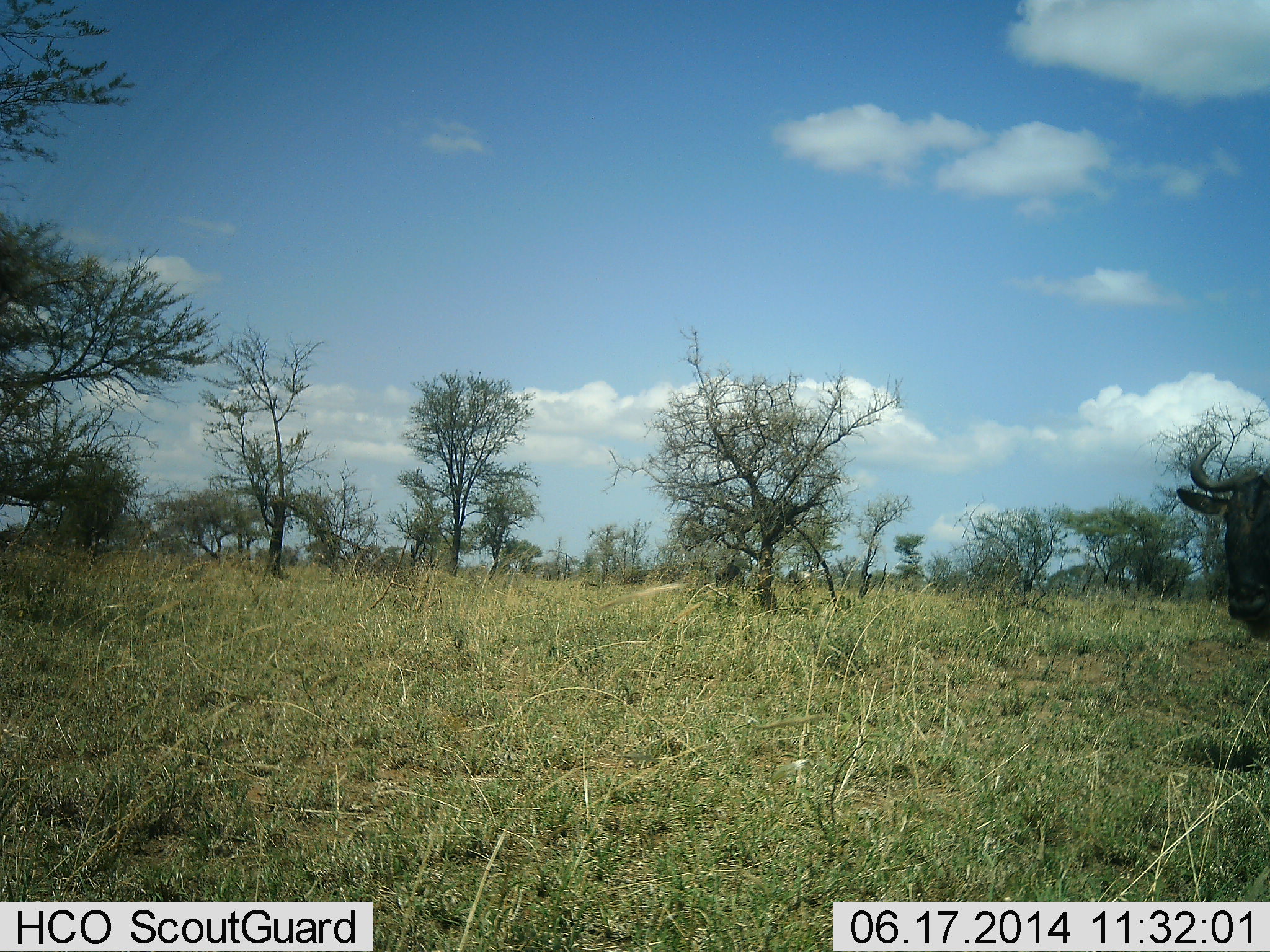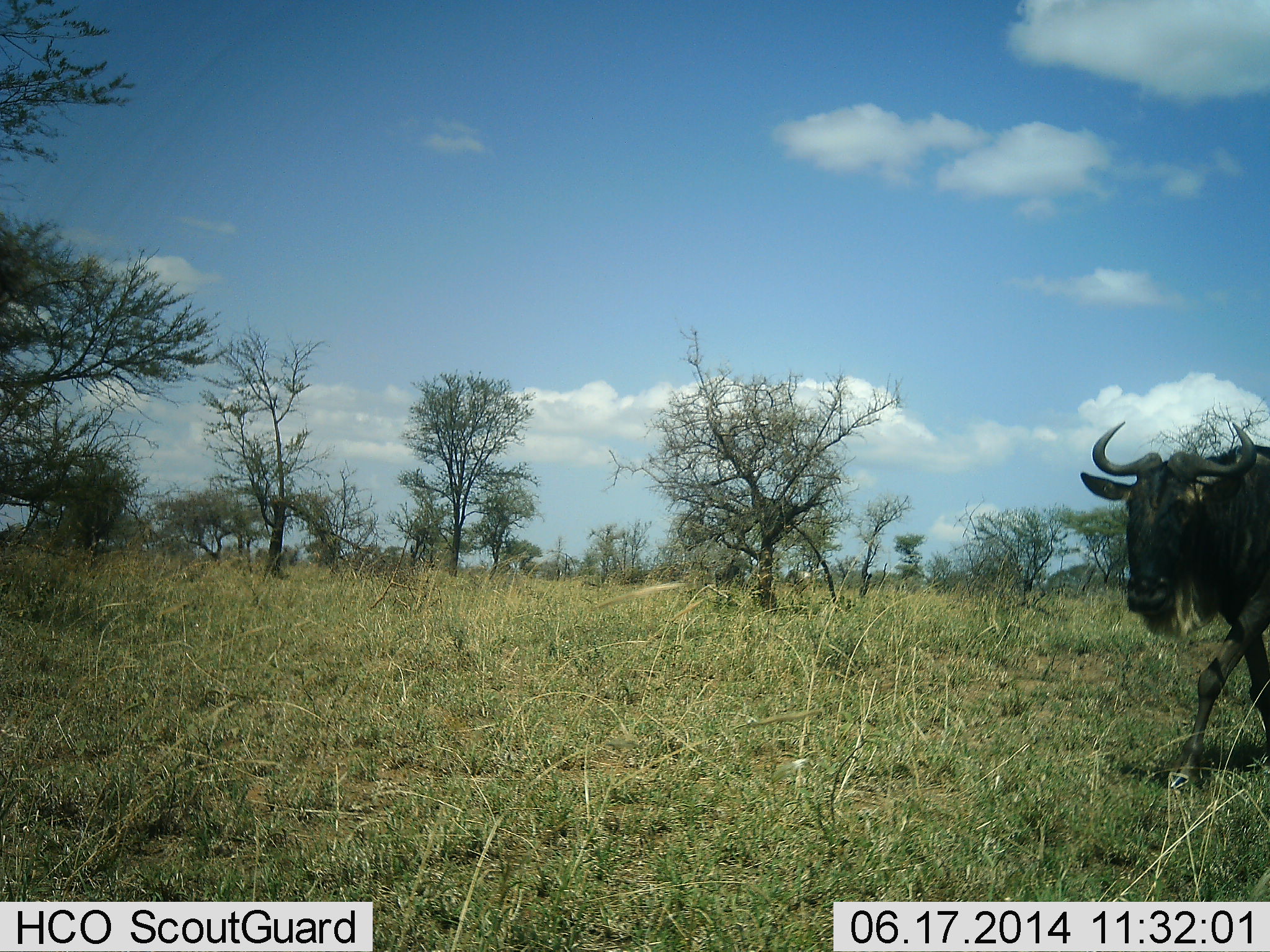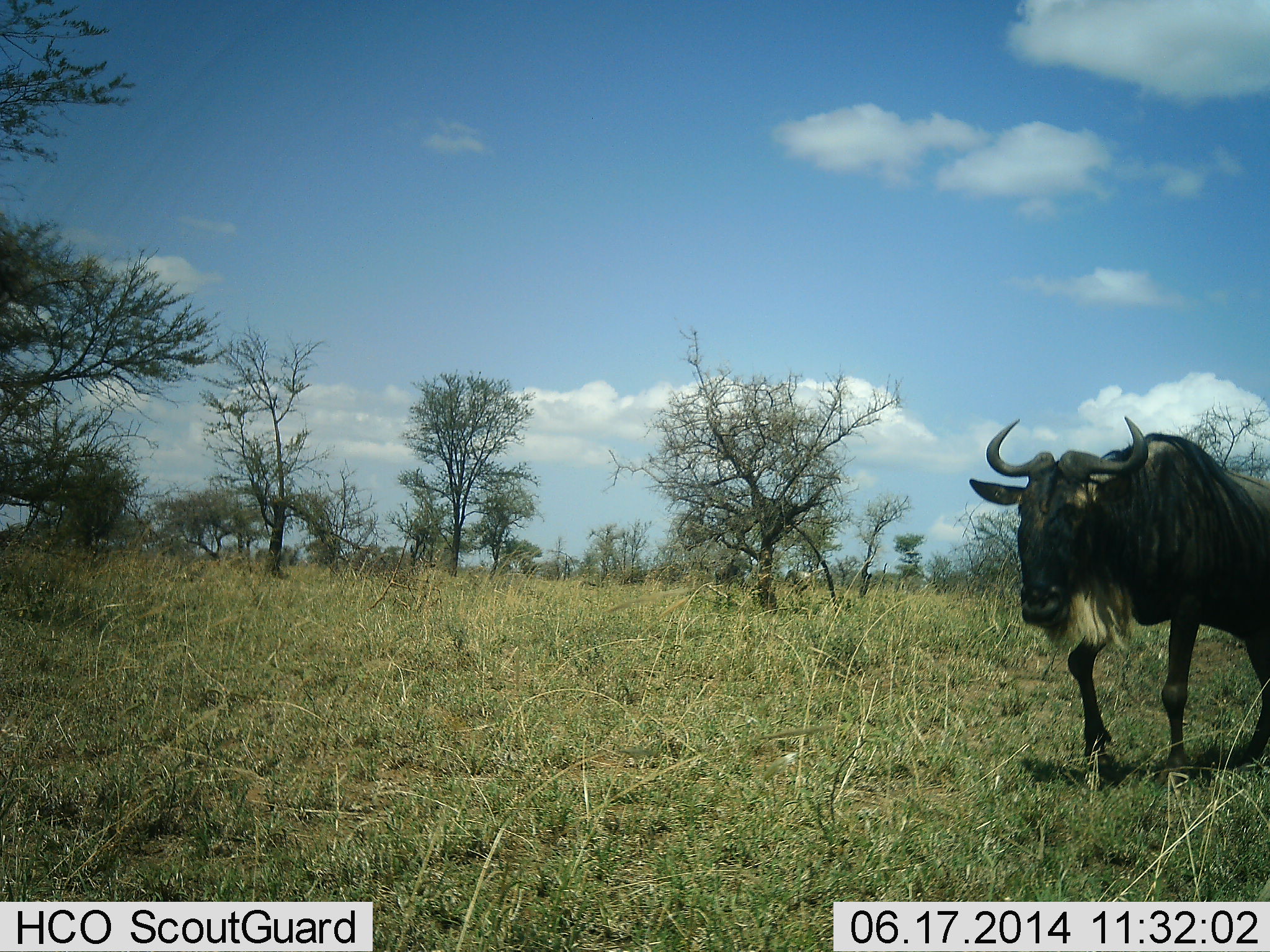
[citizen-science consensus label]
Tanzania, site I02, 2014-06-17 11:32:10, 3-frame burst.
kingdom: Animalia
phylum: Chordata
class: Mammalia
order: Artiodactyla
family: Bovidae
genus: Connochaetes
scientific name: Connochaetes taurinus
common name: blue wildebeest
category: wildebeest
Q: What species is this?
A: Wildebeest (blue wildebeest) (Connochaetes taurinus).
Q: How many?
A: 1.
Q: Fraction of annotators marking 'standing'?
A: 0%.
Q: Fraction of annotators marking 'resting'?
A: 0%.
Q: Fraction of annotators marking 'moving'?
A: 100%.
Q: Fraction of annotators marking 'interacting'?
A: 0%.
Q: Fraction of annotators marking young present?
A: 0%.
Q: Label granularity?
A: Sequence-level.